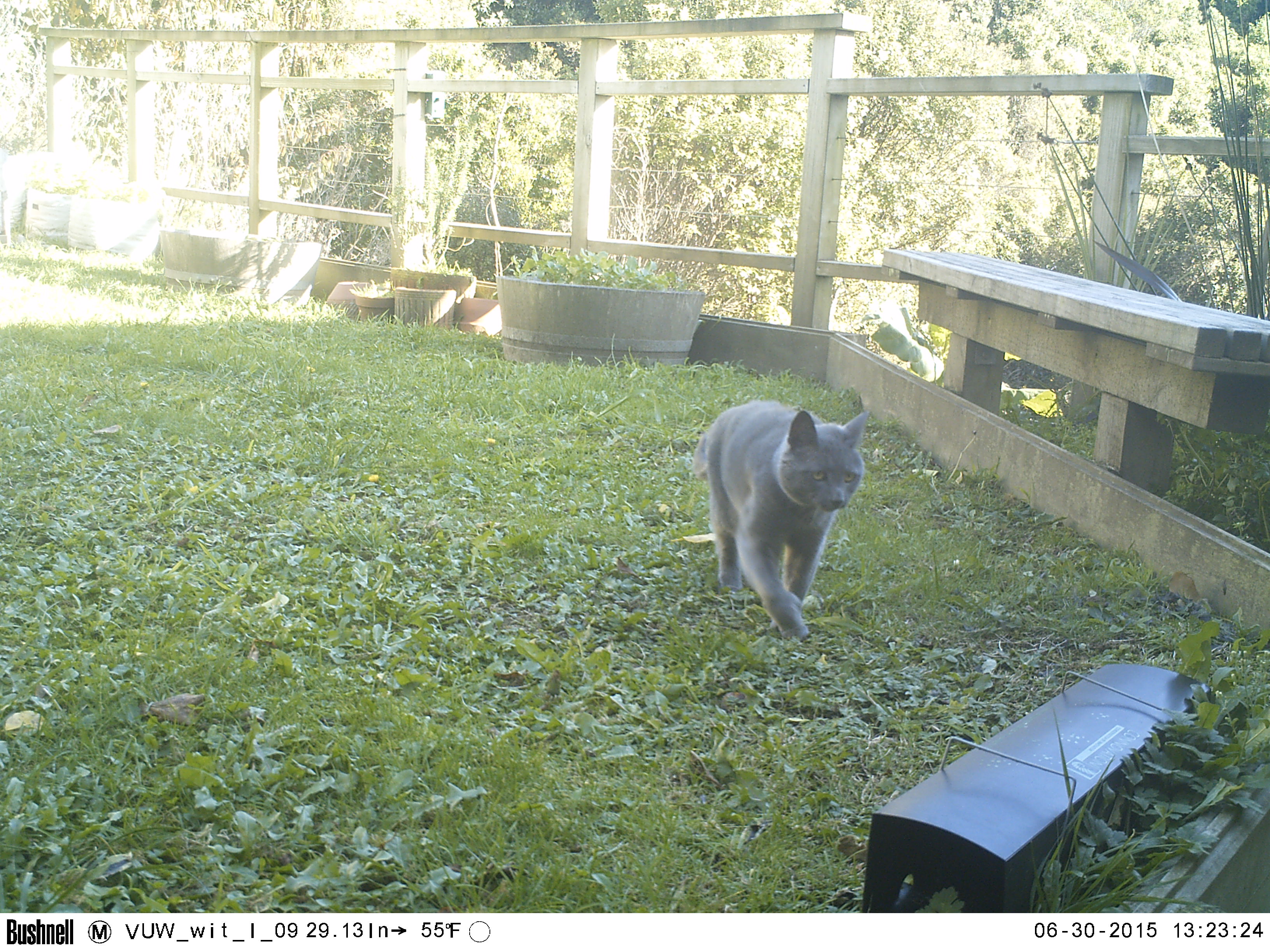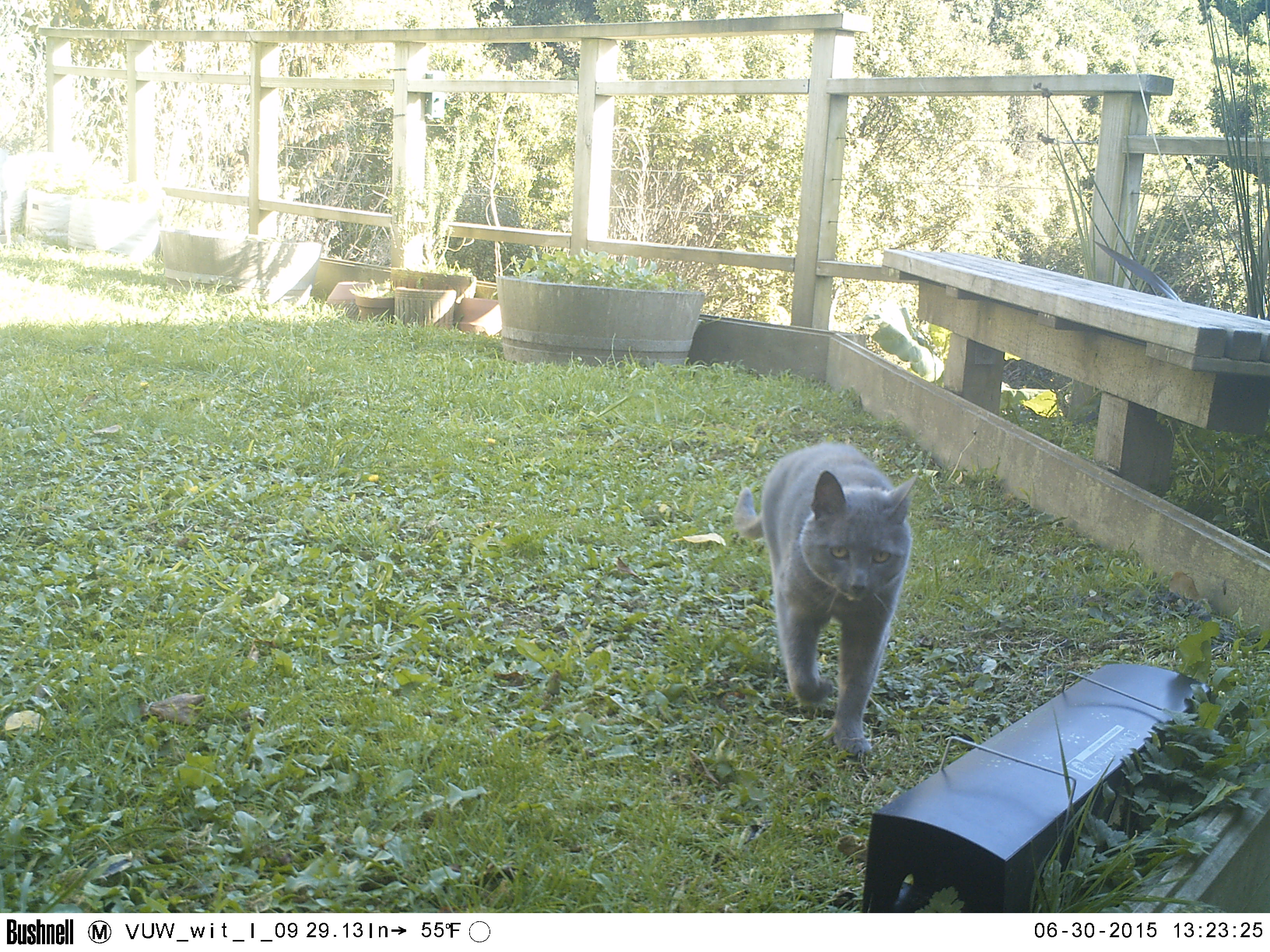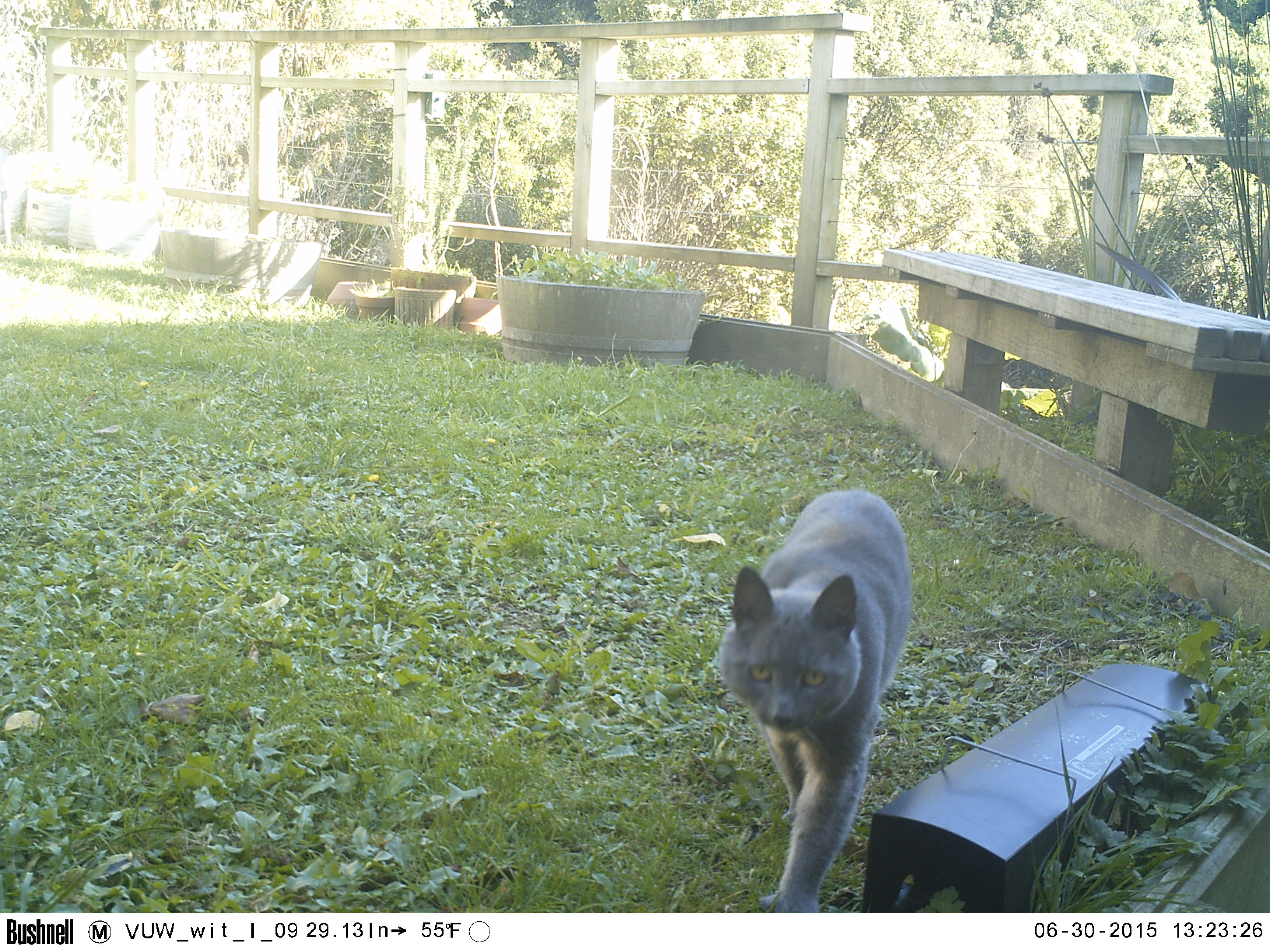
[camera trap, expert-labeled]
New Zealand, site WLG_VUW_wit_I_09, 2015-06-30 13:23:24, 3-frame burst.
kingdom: Animalia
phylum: Chordata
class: Mammalia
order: Carnivora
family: Felidae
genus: Felis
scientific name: Felis catus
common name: domestic cat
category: cat